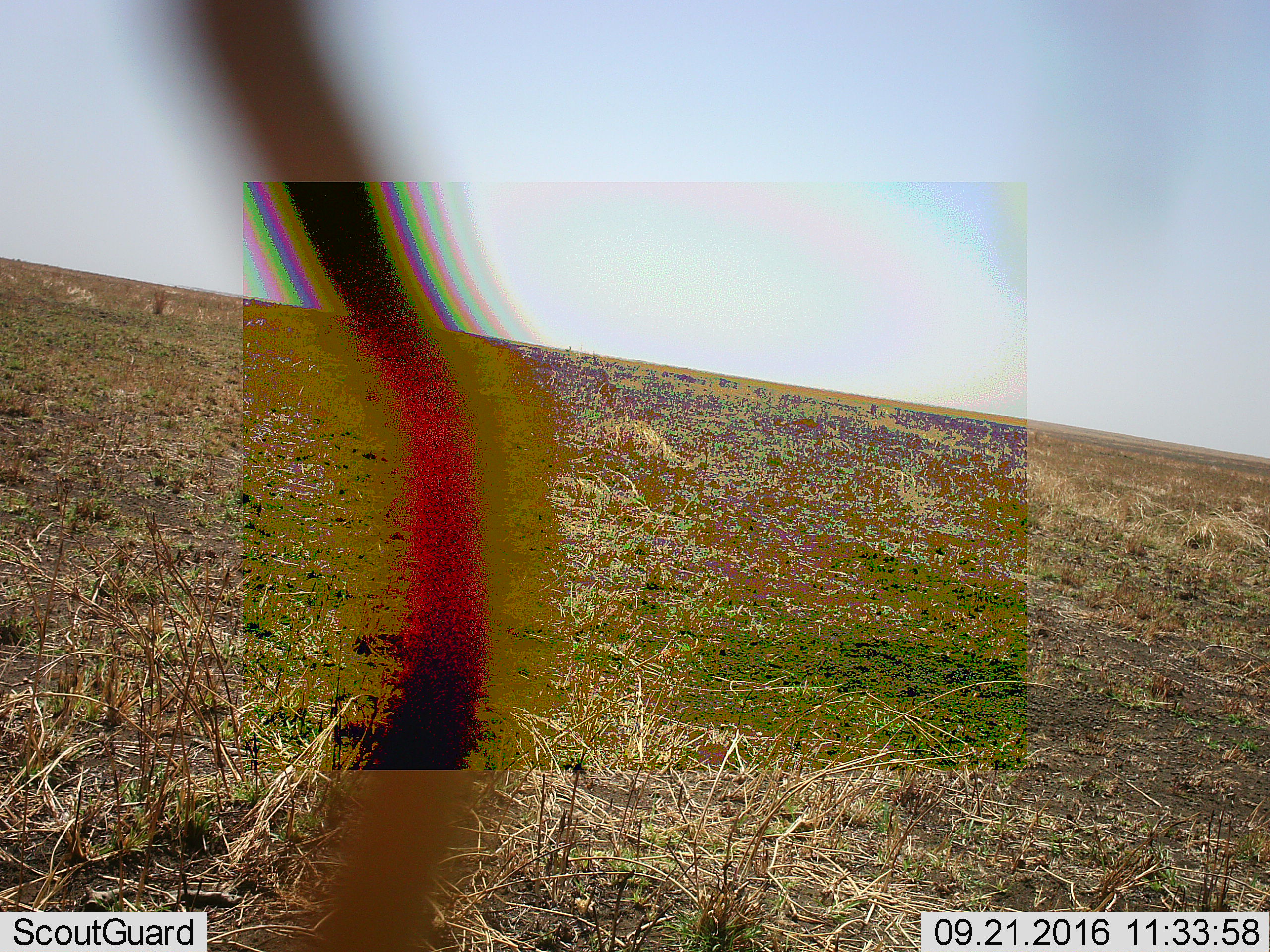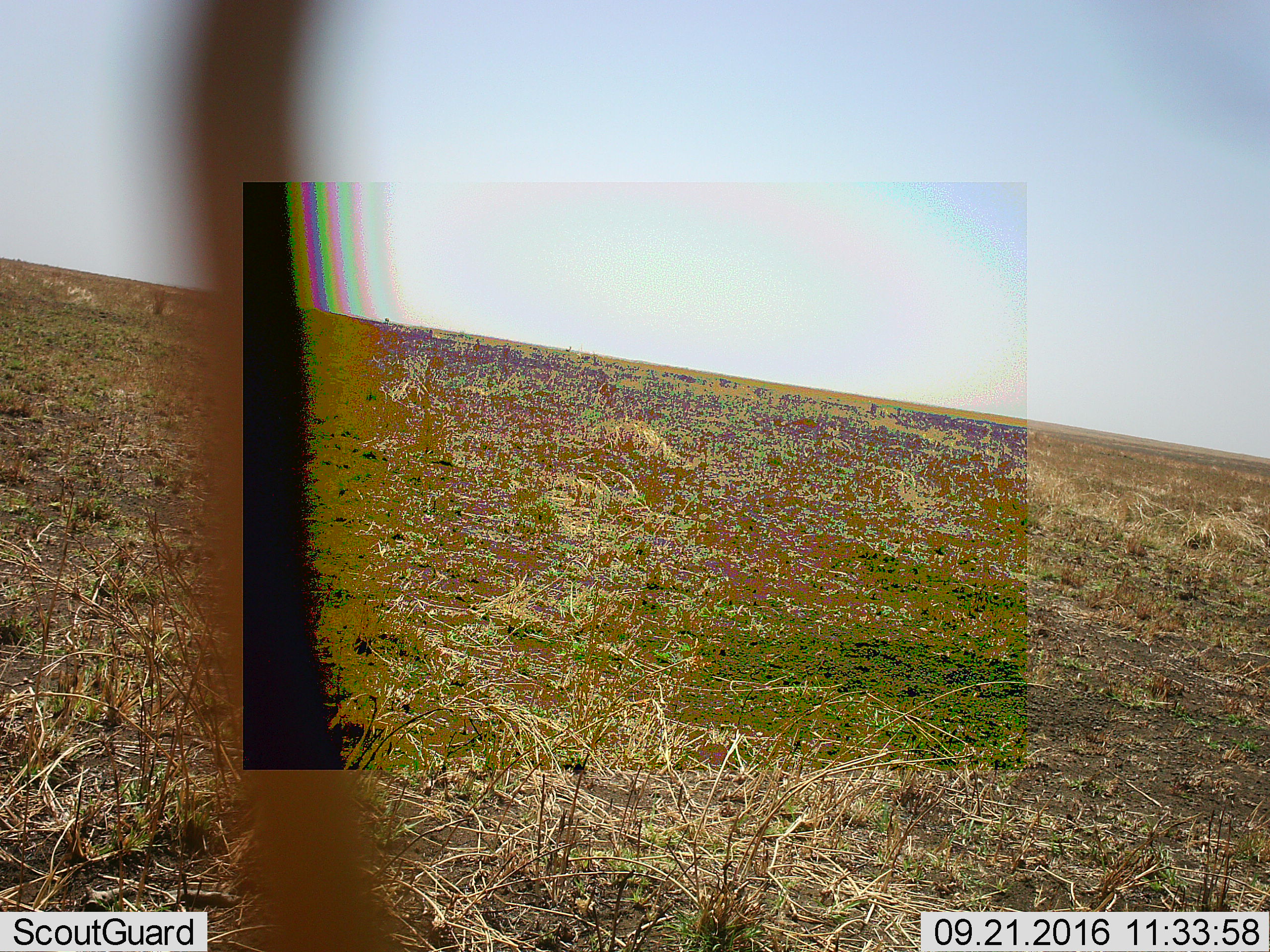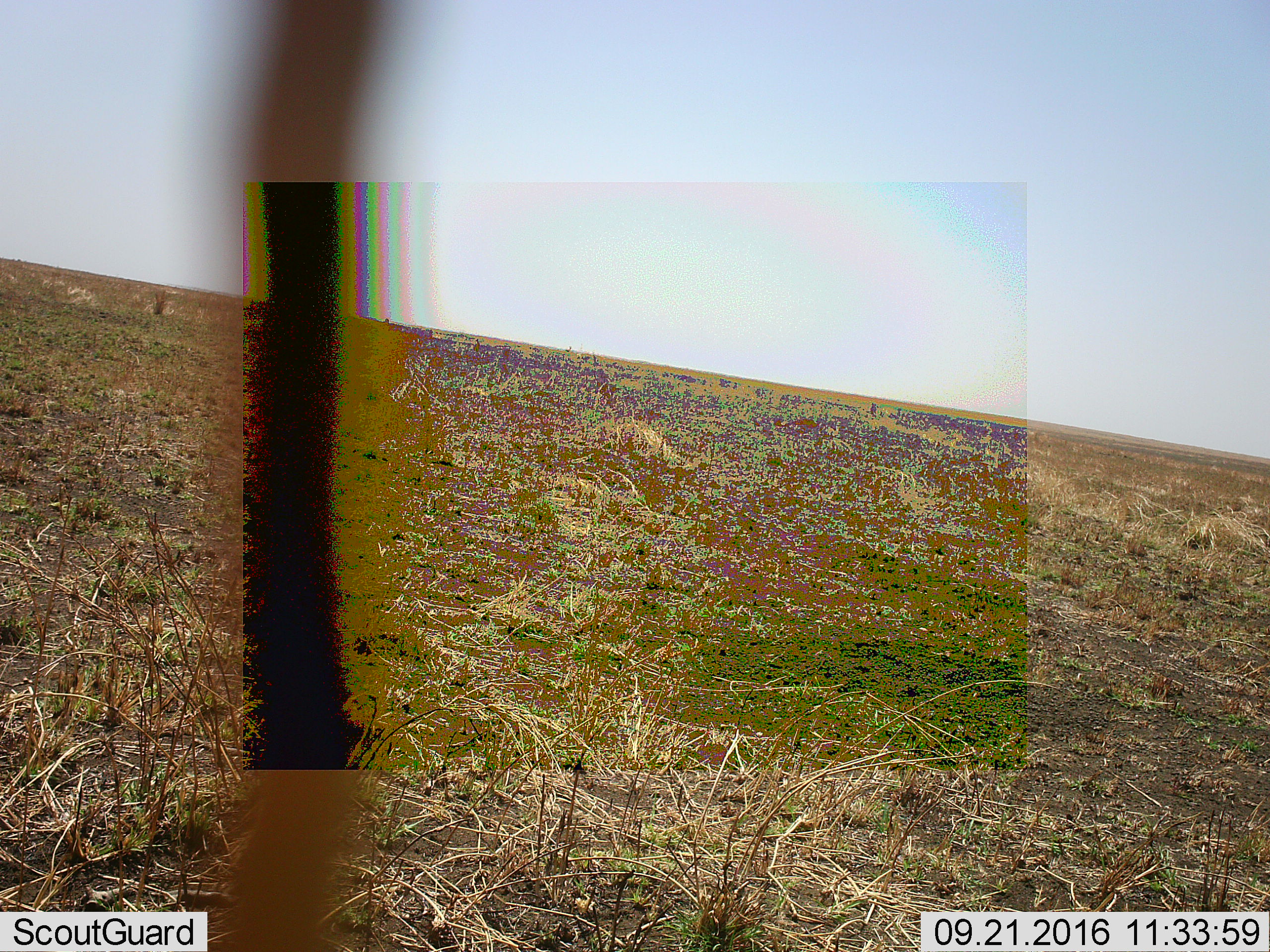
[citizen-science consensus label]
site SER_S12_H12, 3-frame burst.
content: unidentified animal